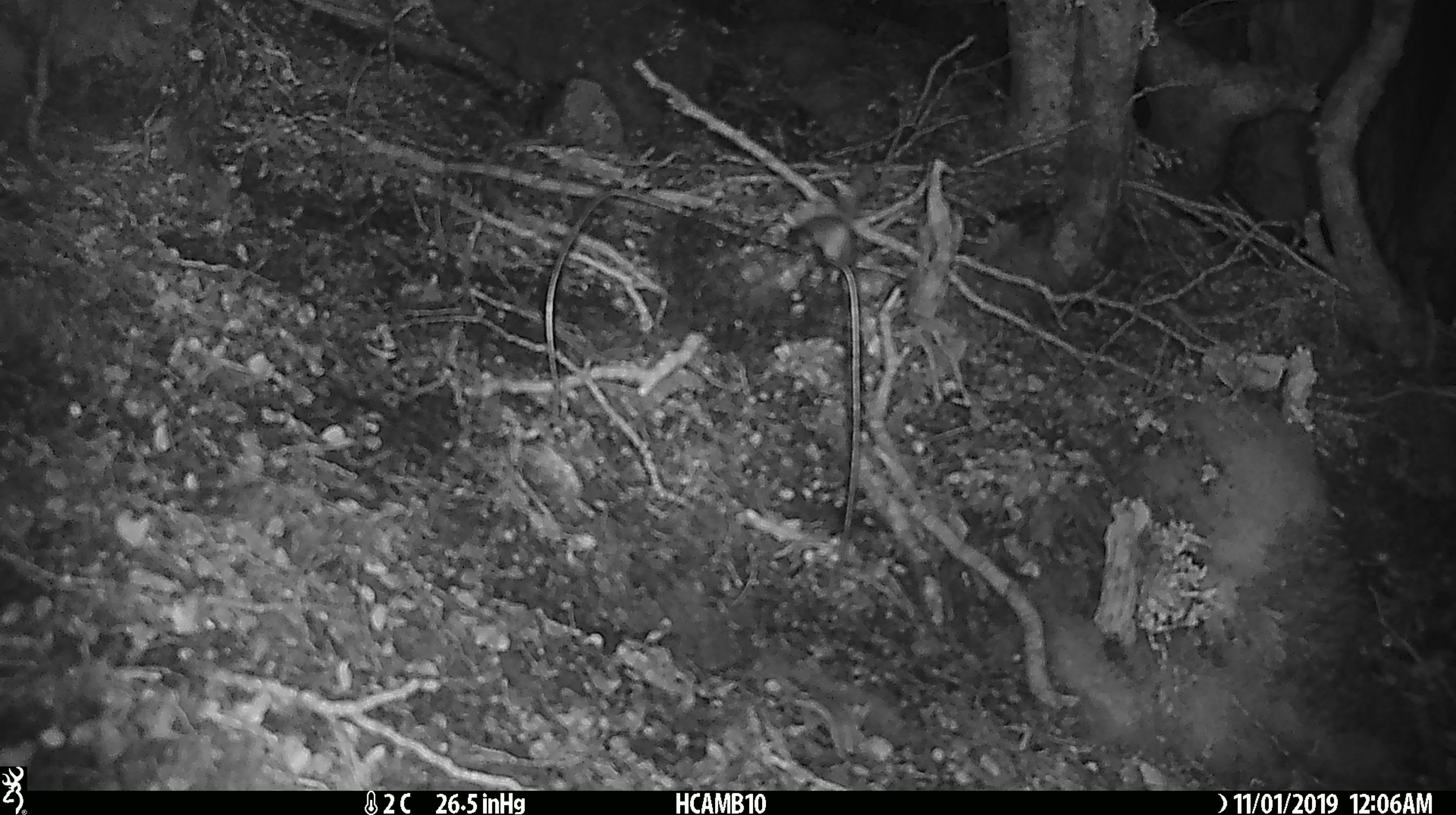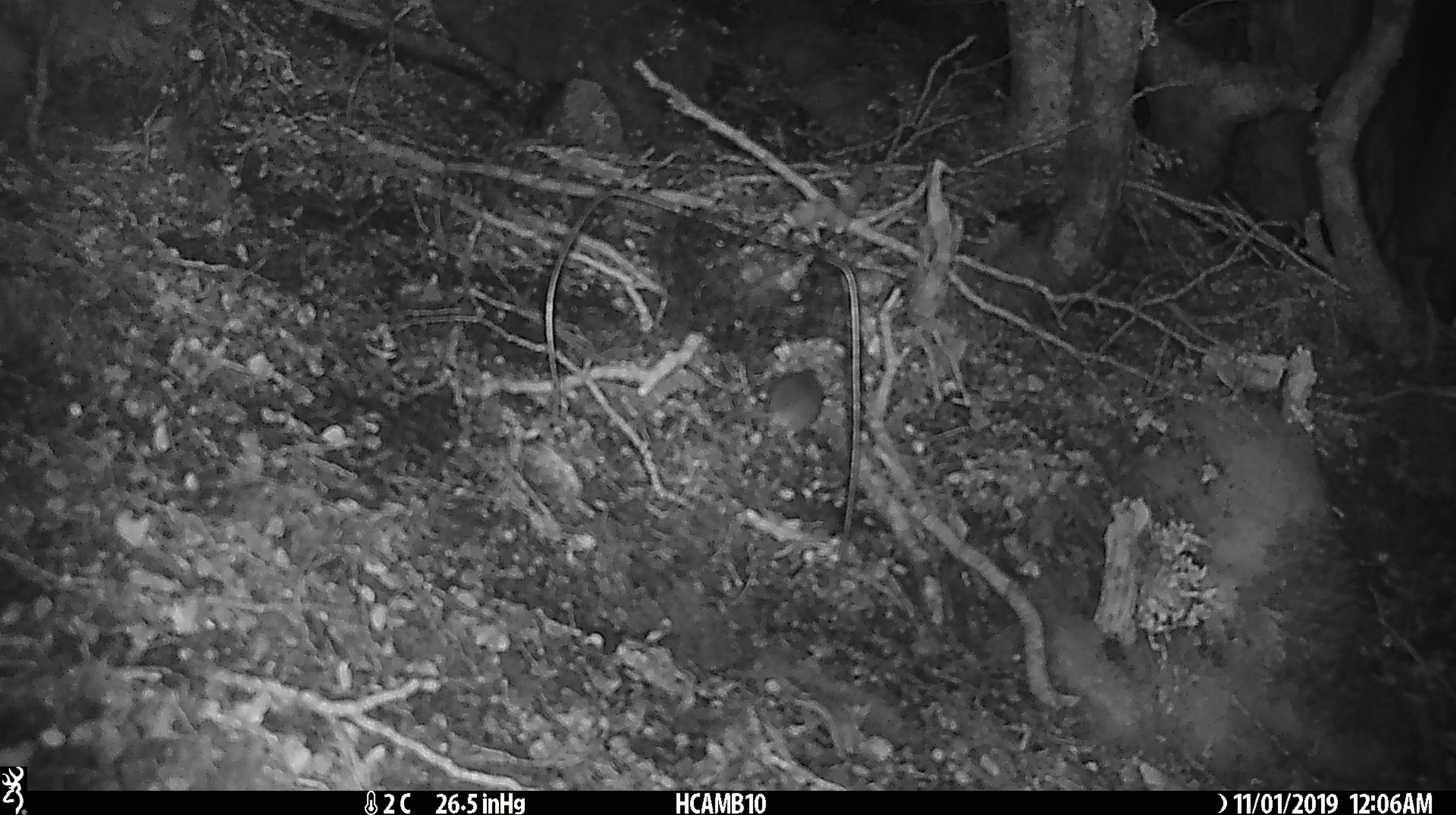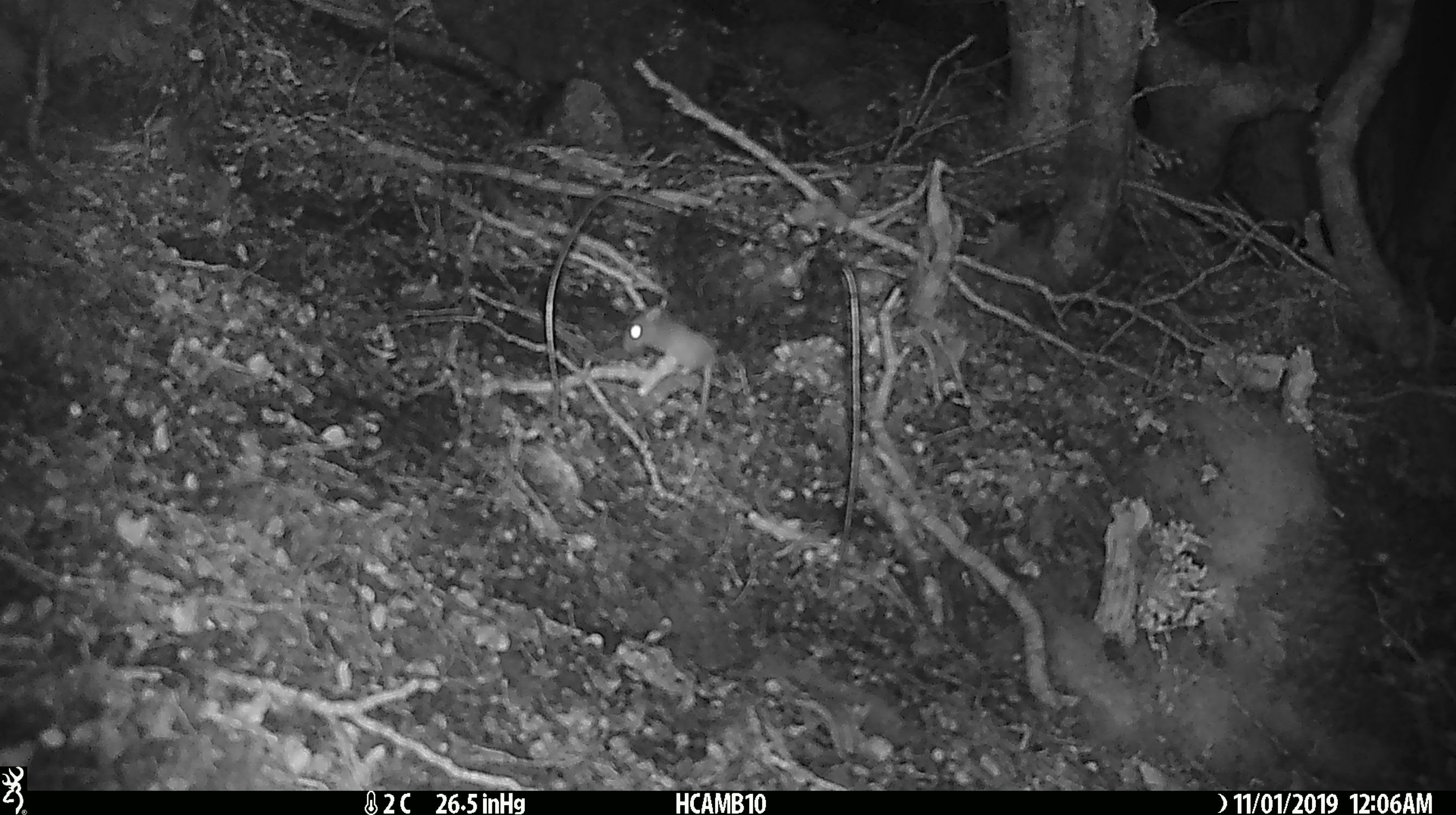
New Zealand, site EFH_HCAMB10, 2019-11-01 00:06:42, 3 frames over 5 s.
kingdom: Animalia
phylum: Chordata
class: Mammalia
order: Rodentia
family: Muridae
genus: Mus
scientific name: Mus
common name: mouse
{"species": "mouse (Mus)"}